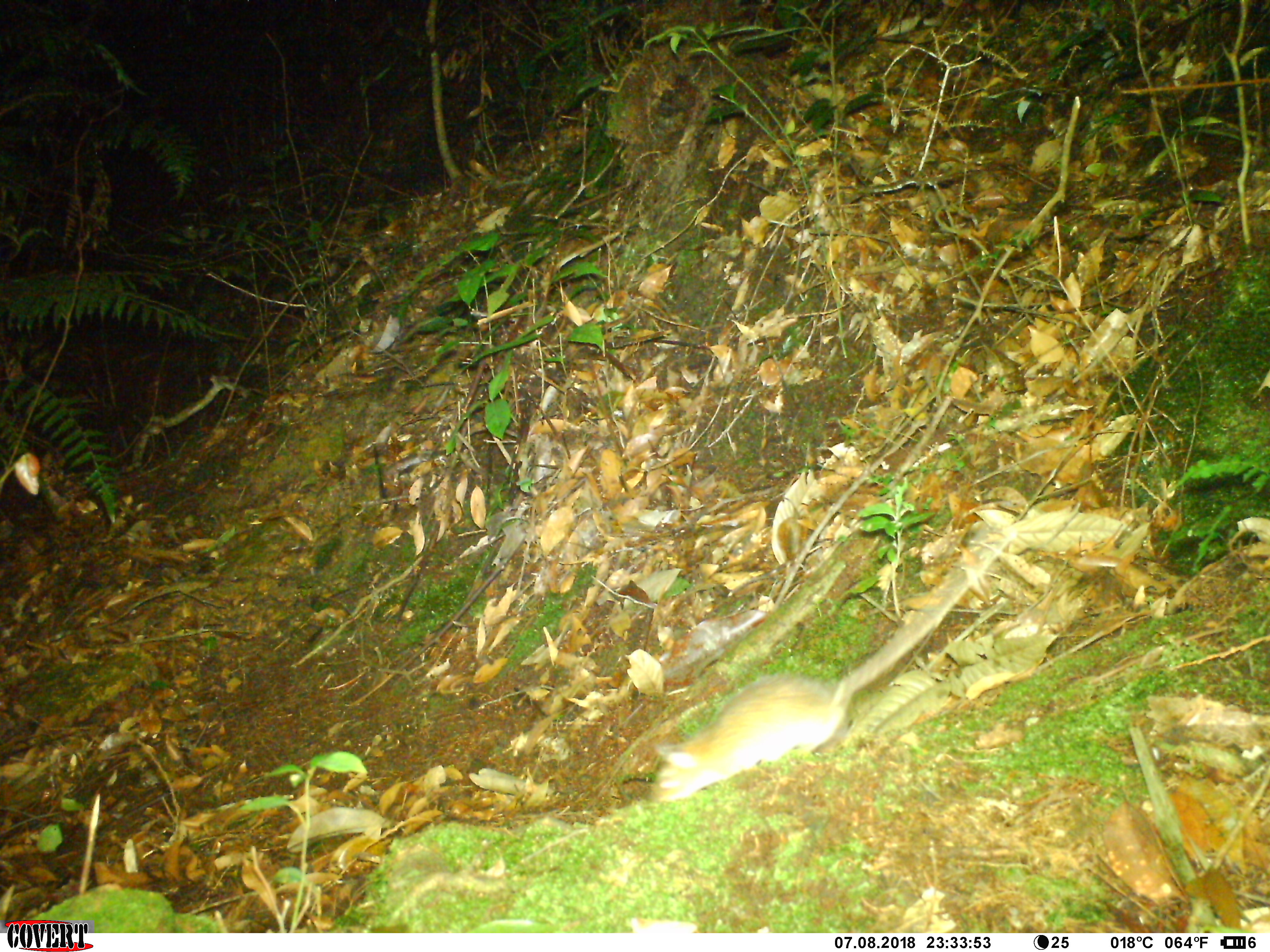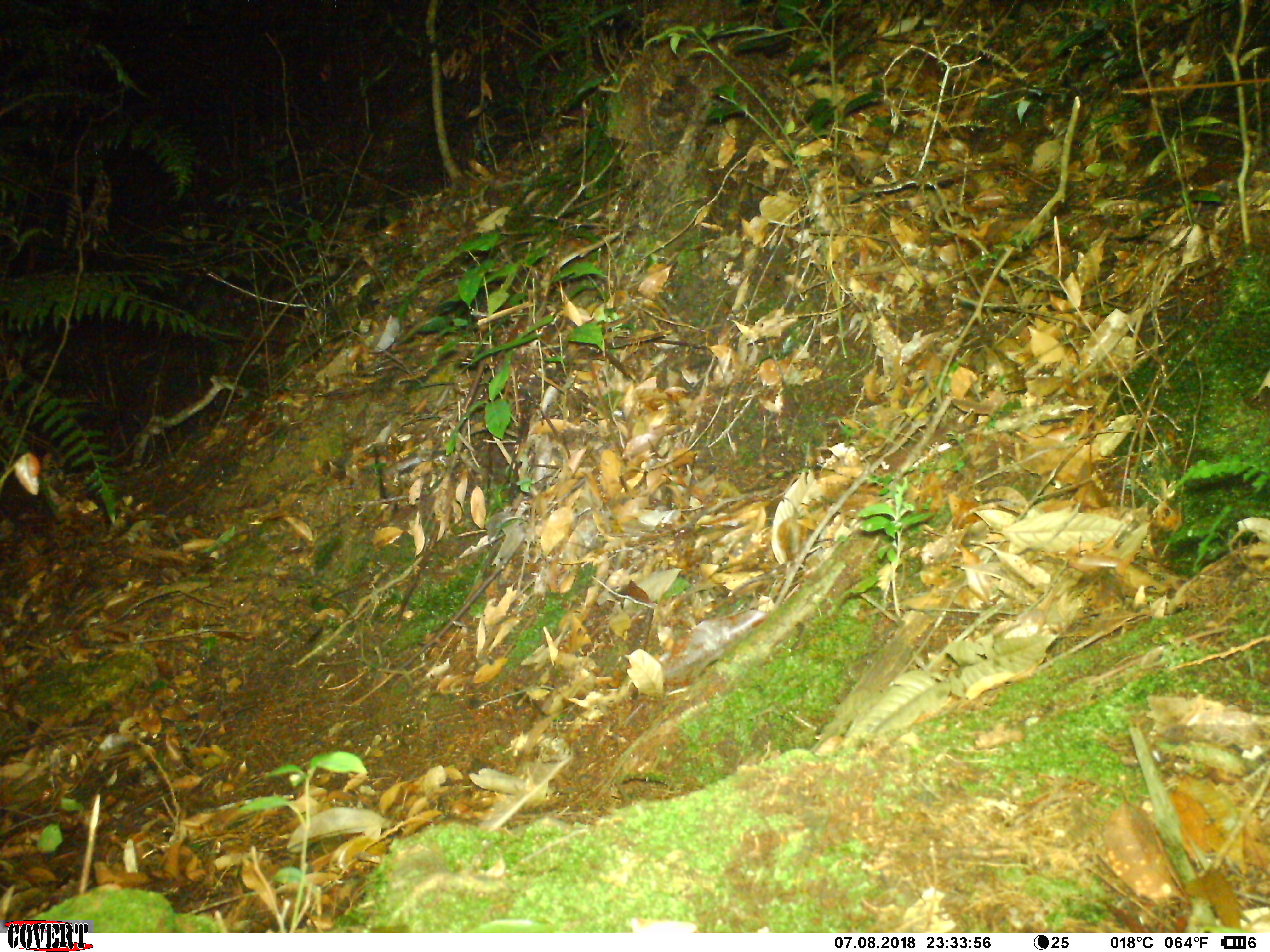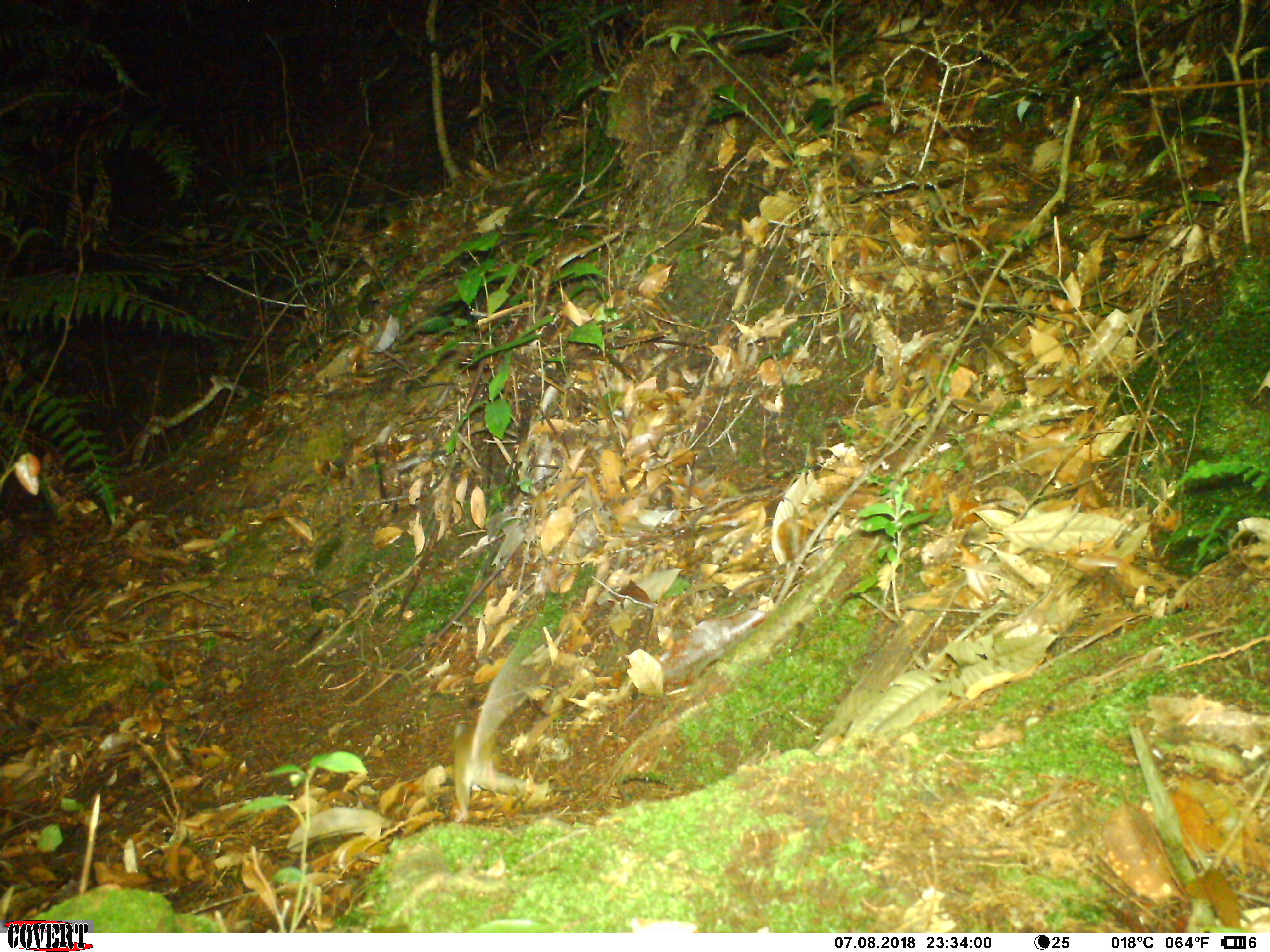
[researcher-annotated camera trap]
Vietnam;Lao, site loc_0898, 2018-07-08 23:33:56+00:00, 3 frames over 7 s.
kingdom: Animalia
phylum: Chordata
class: Mammalia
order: Rodentia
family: Muridae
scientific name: Muridae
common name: old-world mice and rats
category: unidentified murid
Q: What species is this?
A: Unidentified murid (old-world mice and rats) (Muridae).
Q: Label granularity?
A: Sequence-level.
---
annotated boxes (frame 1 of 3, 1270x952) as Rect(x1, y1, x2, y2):
unidentified murid: Rect(647, 523, 1020, 804)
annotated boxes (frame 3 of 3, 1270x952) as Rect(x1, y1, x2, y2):
unidentified murid: Rect(450, 624, 541, 825)